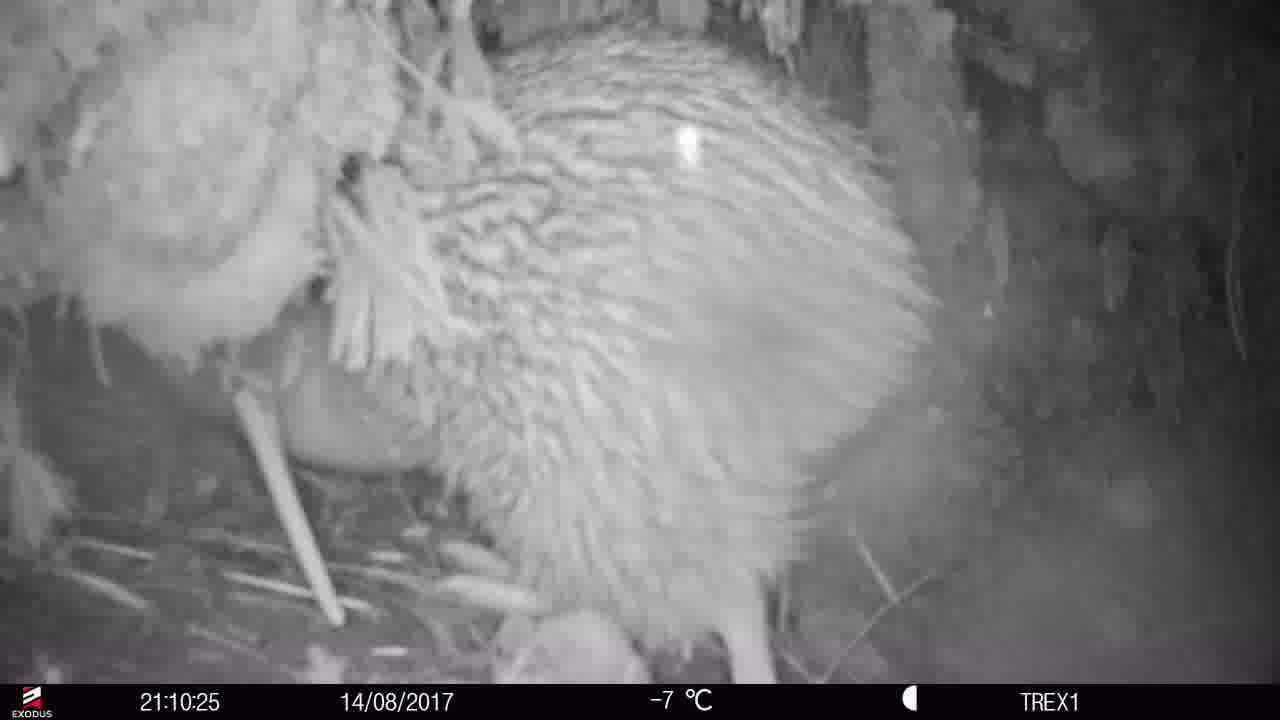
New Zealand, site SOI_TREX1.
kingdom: Animalia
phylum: Chordata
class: Aves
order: Apterygiformes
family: Apterygidae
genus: Apteryx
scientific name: Apteryx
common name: kiwi